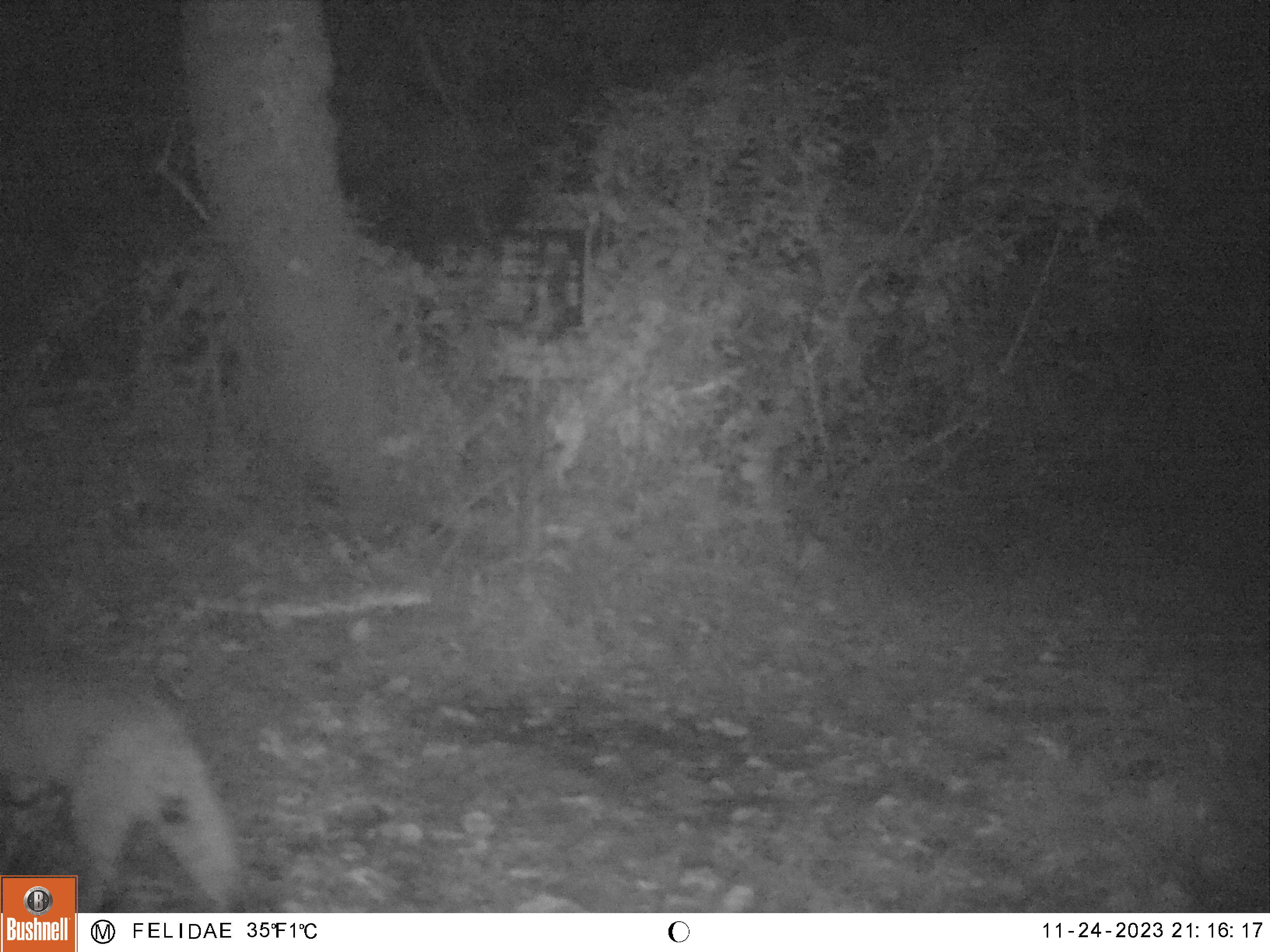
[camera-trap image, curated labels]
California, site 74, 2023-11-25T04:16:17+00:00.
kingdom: Animalia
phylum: Chordata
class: Mammalia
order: Carnivora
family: Felidae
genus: Lynx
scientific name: Lynx rufus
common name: bobcat